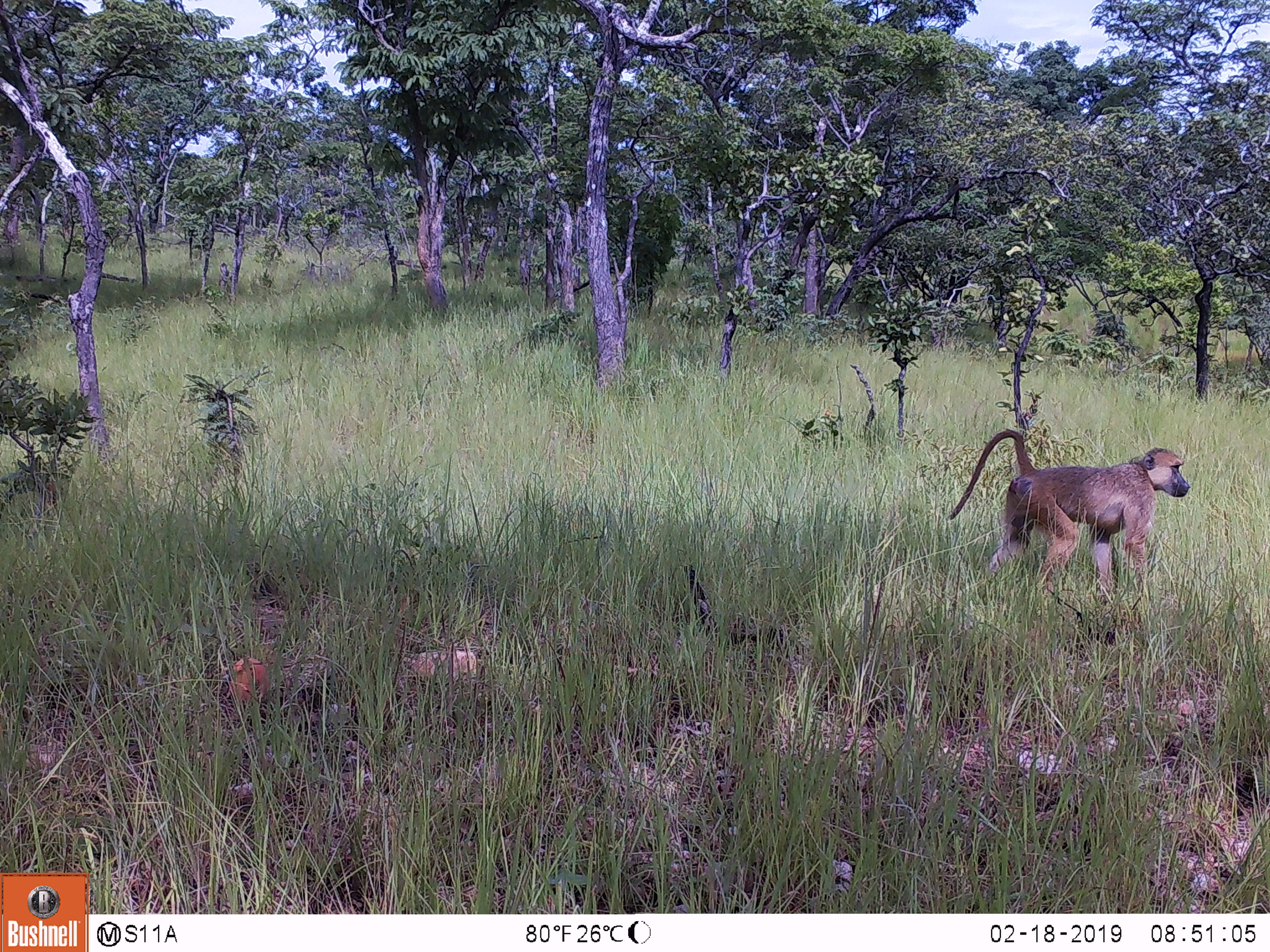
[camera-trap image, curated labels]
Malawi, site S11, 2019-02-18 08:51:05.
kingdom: Animalia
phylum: Chordata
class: Mammalia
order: Primates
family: Cercopithecidae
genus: Papio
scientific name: Papio cynocephalus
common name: yellow baboon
Yellow baboon (Papio cynocephalus), count 1.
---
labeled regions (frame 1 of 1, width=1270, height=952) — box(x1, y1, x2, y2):
yellow baboon: box(946, 417, 1202, 614)